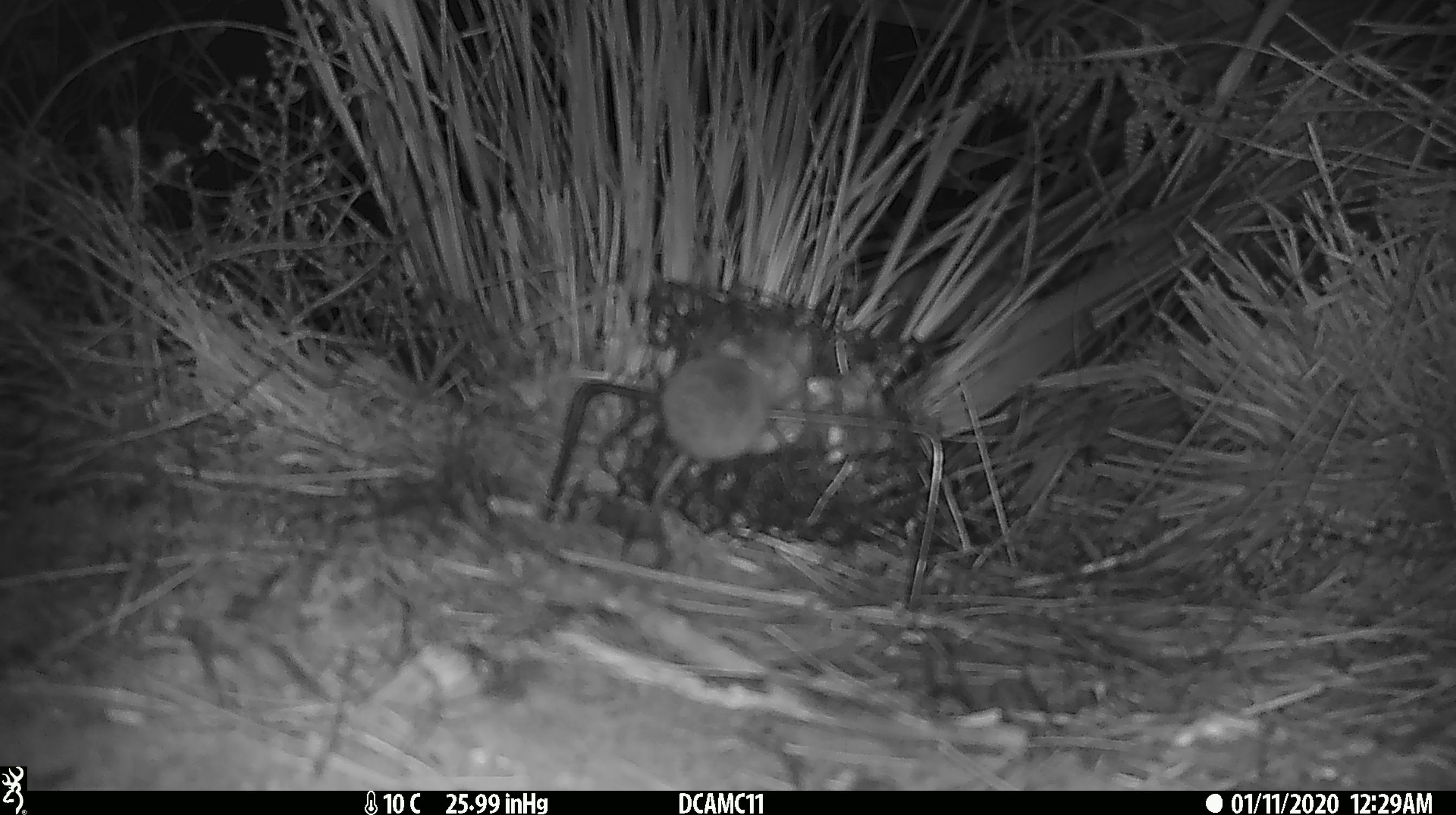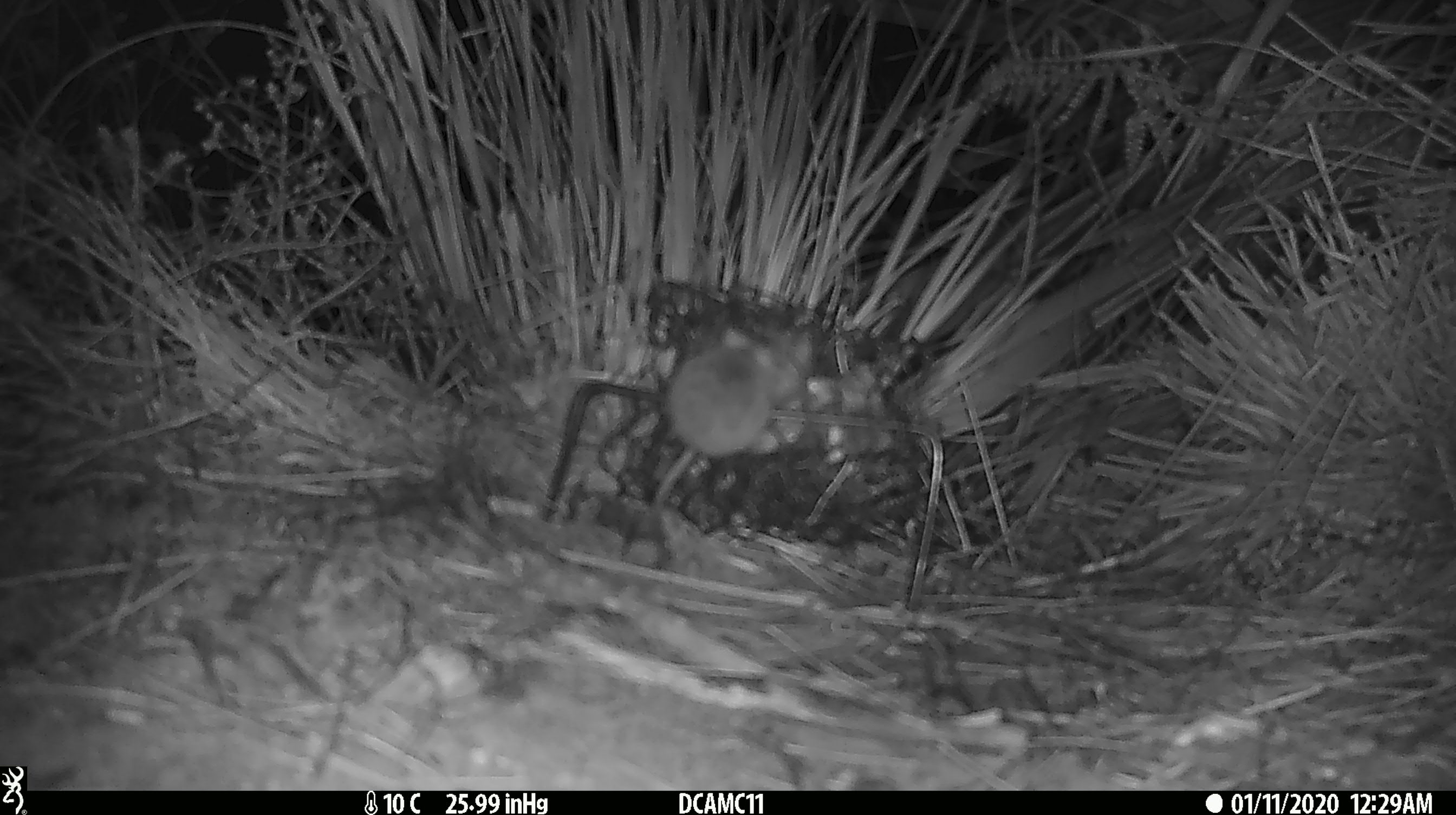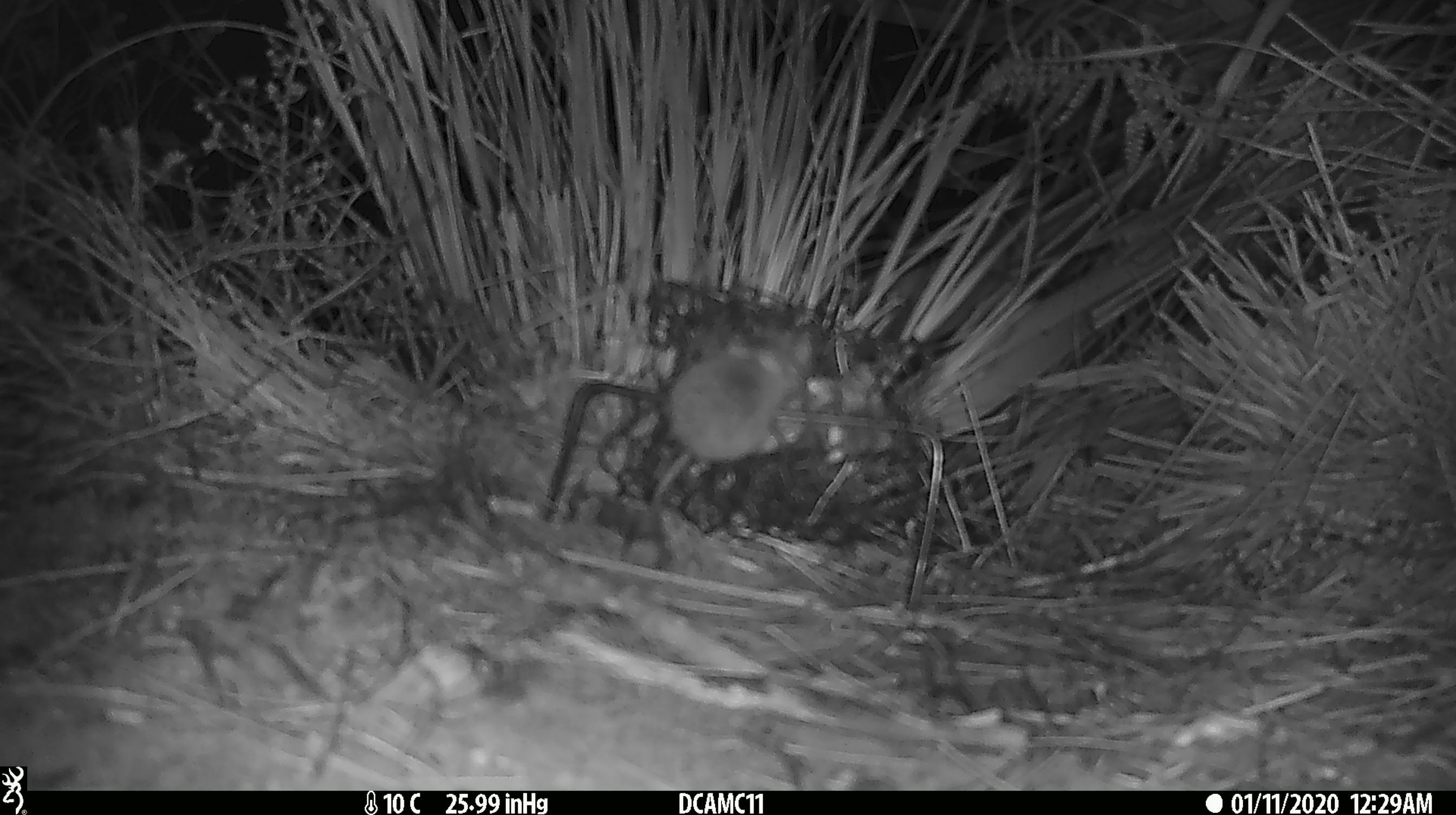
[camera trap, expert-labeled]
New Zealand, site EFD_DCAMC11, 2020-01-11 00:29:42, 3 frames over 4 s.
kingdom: Animalia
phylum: Chordata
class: Mammalia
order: Rodentia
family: Muridae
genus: Mus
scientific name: Mus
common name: mouse